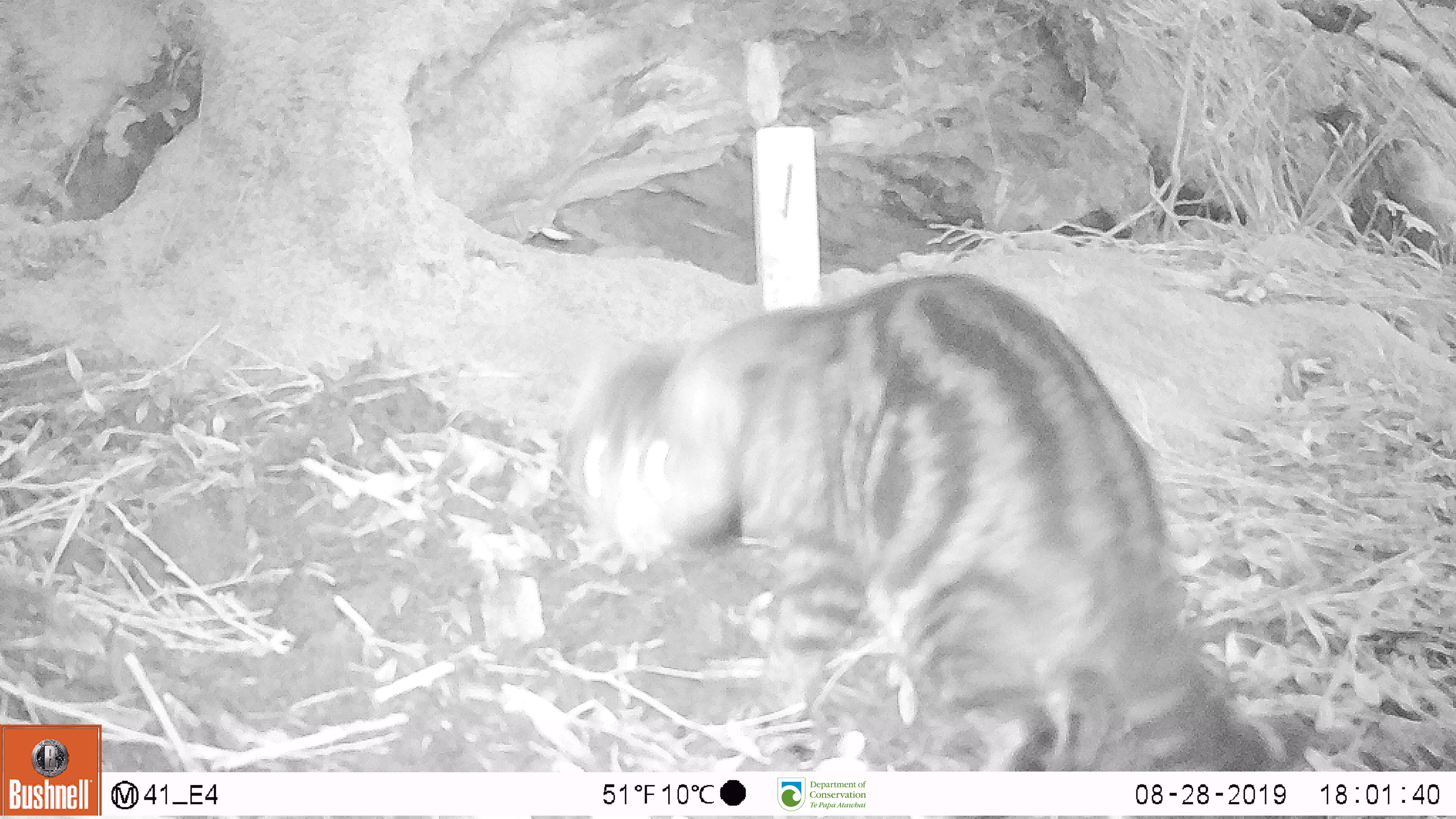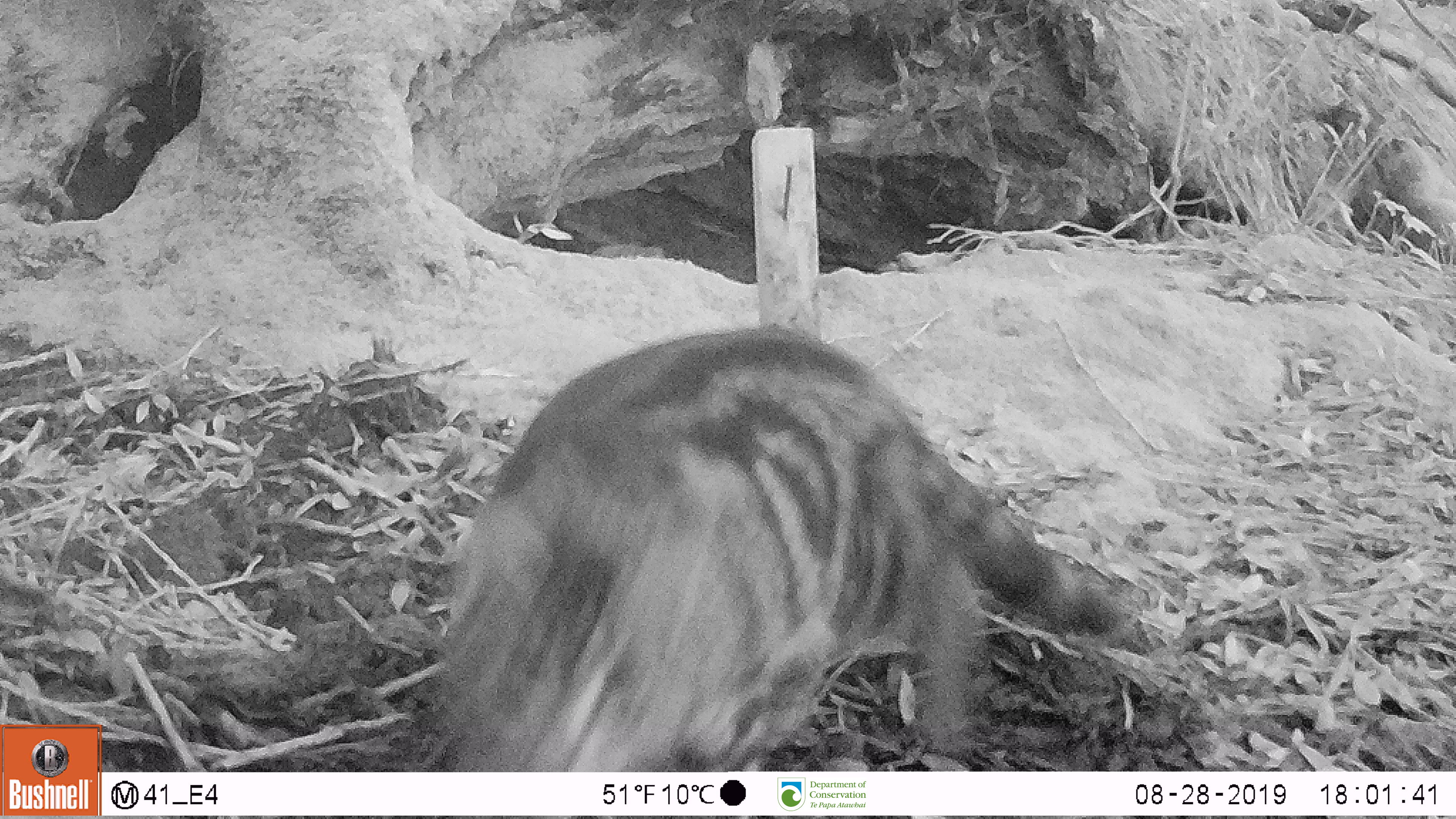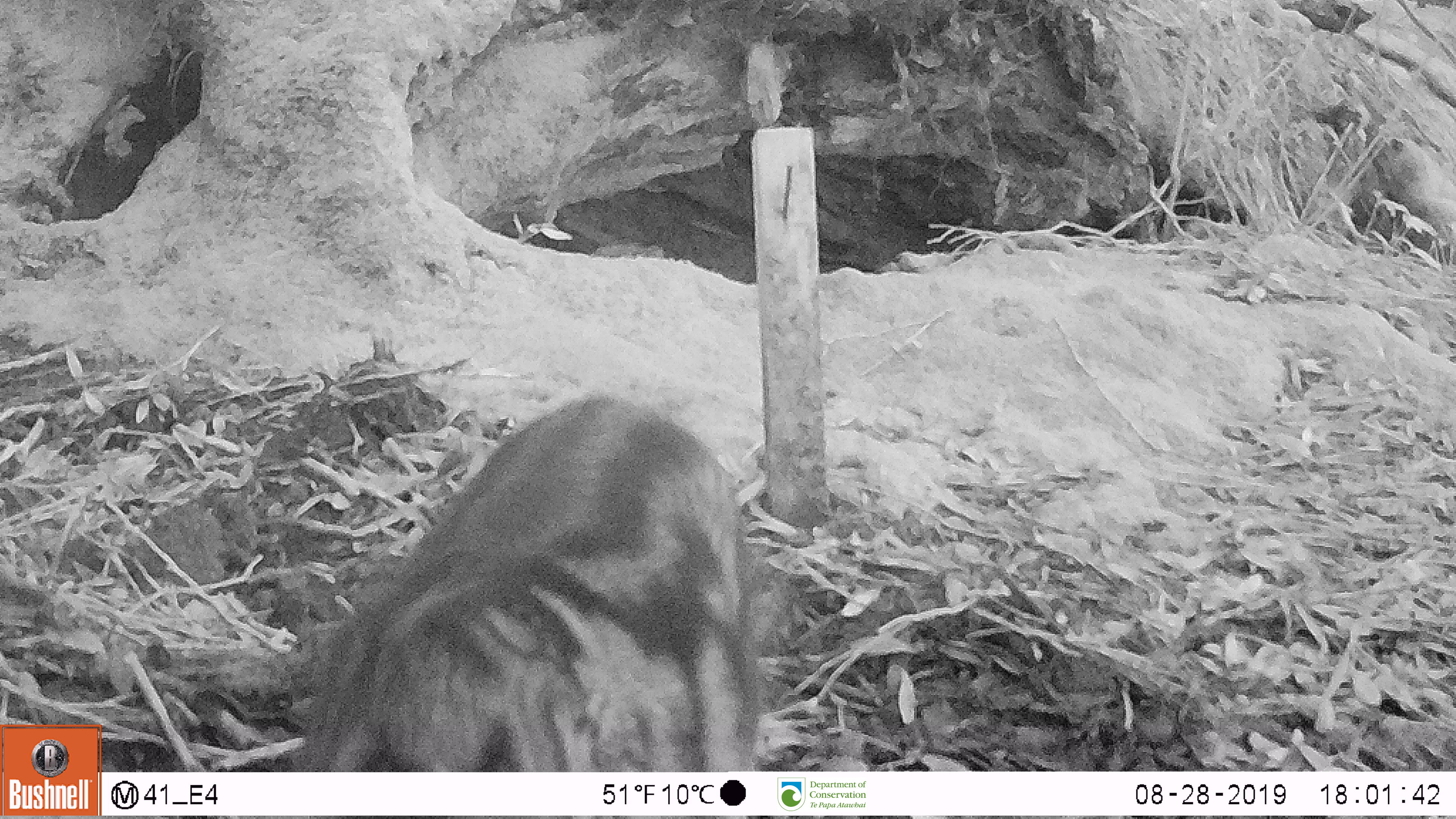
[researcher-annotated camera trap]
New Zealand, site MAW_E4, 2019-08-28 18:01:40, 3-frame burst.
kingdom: Animalia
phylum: Chordata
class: Mammalia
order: Carnivora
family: Felidae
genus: Felis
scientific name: Felis catus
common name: domestic cat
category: cat